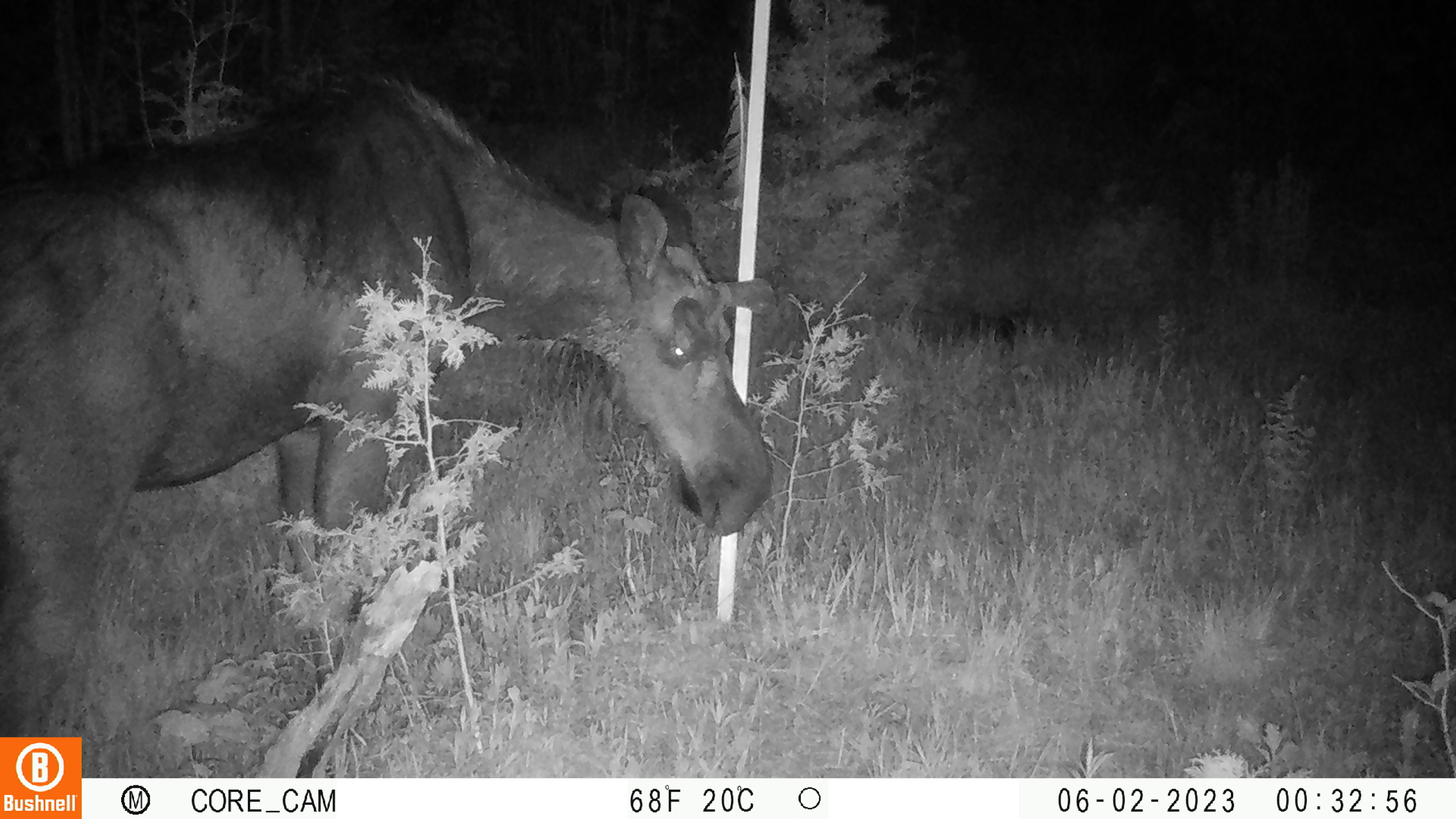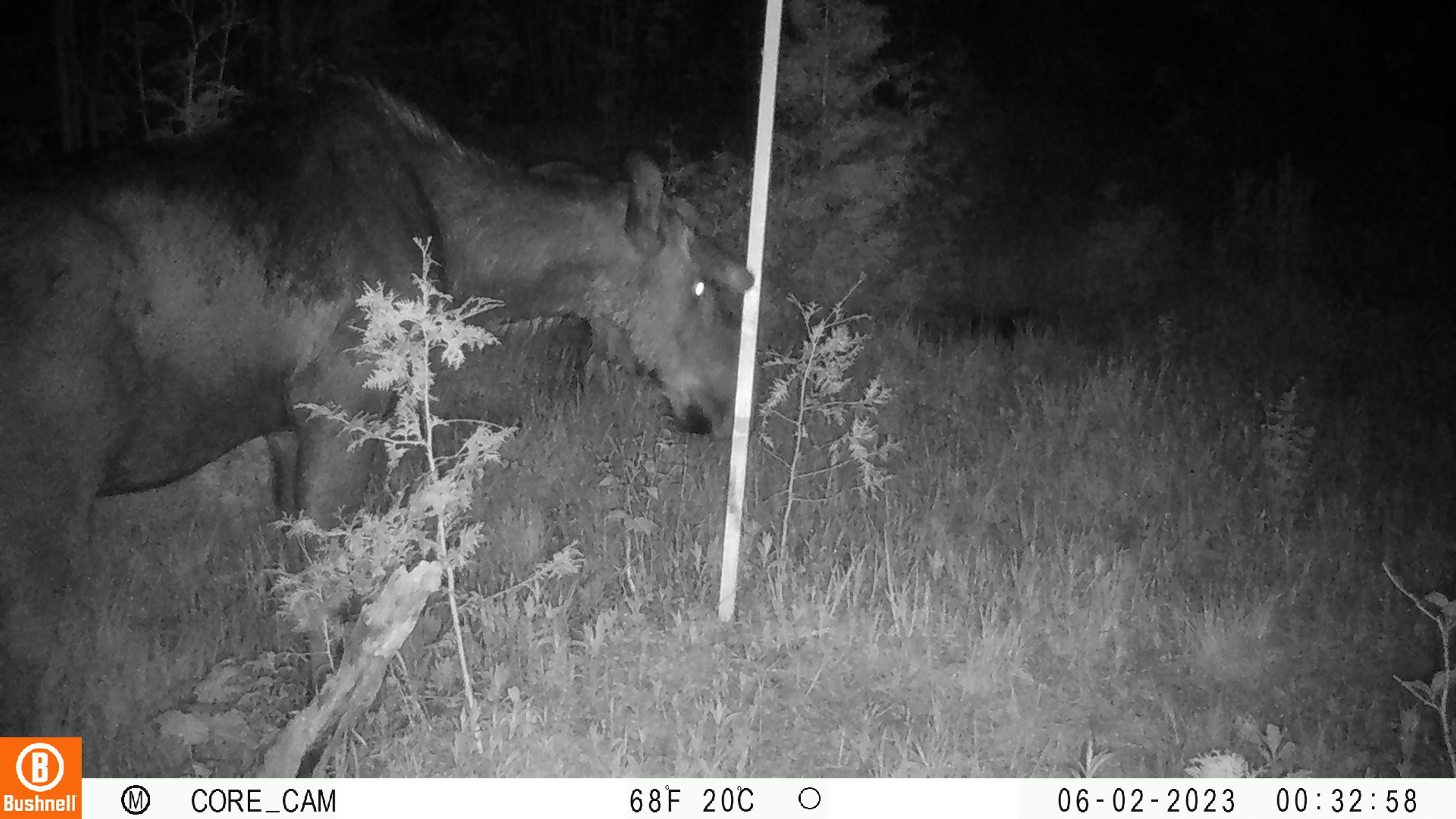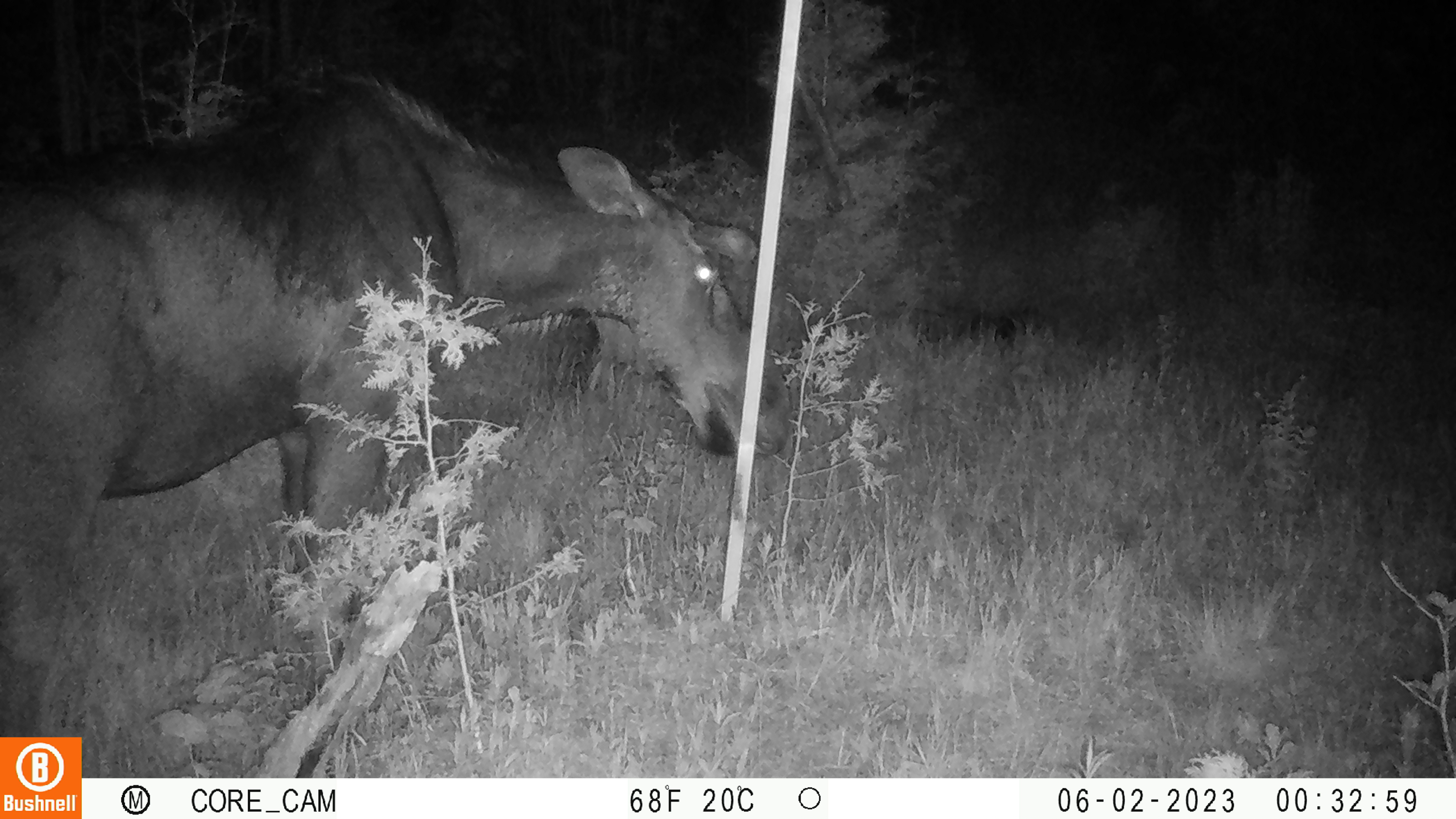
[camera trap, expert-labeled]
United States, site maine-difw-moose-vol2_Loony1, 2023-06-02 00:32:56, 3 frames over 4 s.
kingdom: Animalia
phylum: Chordata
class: Mammalia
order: Artiodactyla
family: Cervidae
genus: Alces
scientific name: Alces alces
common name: moose